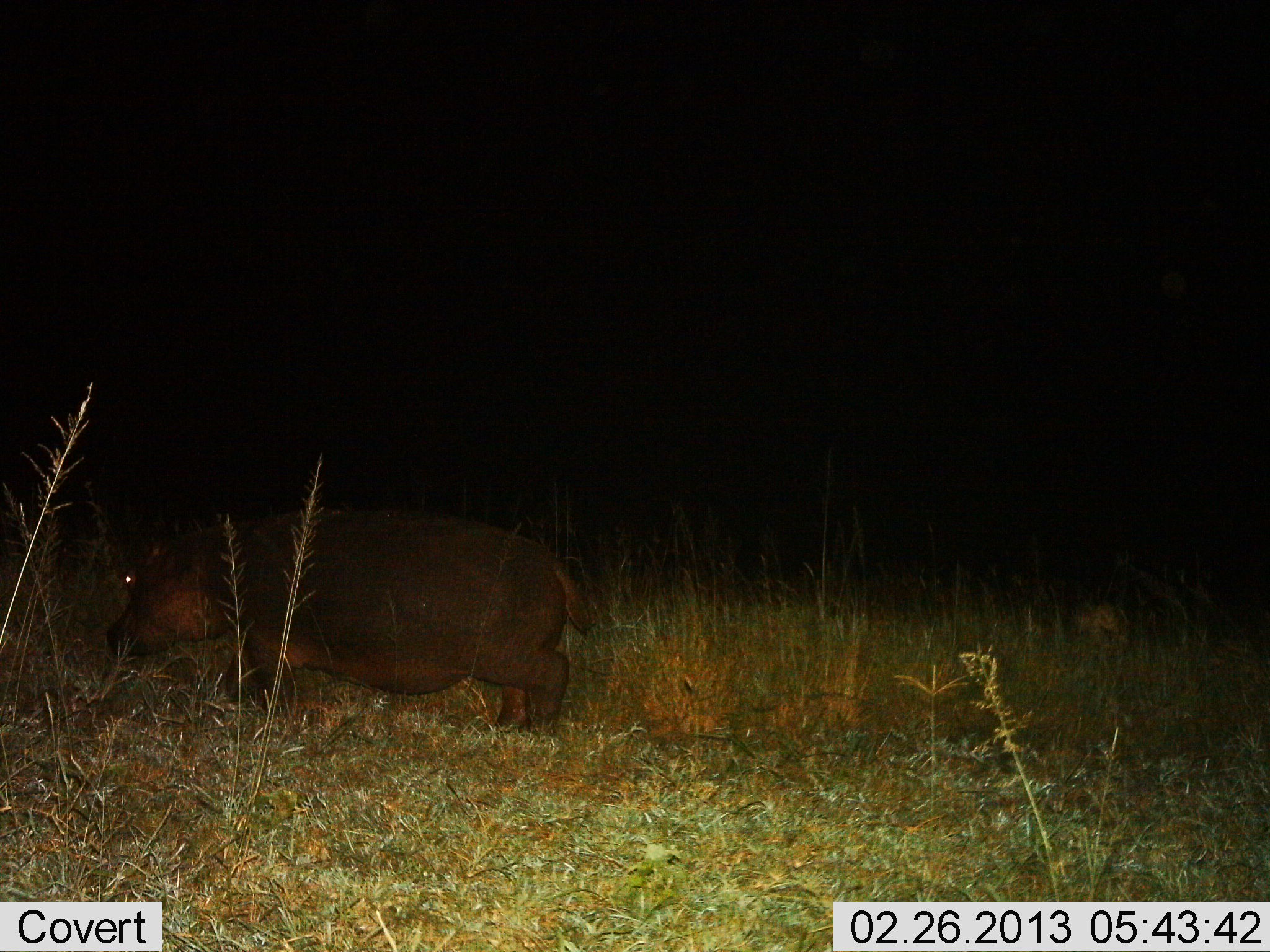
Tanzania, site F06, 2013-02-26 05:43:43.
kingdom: Animalia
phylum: Chordata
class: Mammalia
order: Artiodactyla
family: Hippopotamidae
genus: Hippopotamus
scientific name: Hippopotamus amphibius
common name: hippopotamus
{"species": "hippopotamus (Hippopotamus amphibius)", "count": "1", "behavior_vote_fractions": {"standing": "9%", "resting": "0%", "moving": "59%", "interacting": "0%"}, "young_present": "5%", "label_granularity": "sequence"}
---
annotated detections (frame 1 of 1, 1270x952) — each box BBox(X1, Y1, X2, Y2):
animal: BBox(89, 496, 574, 730)